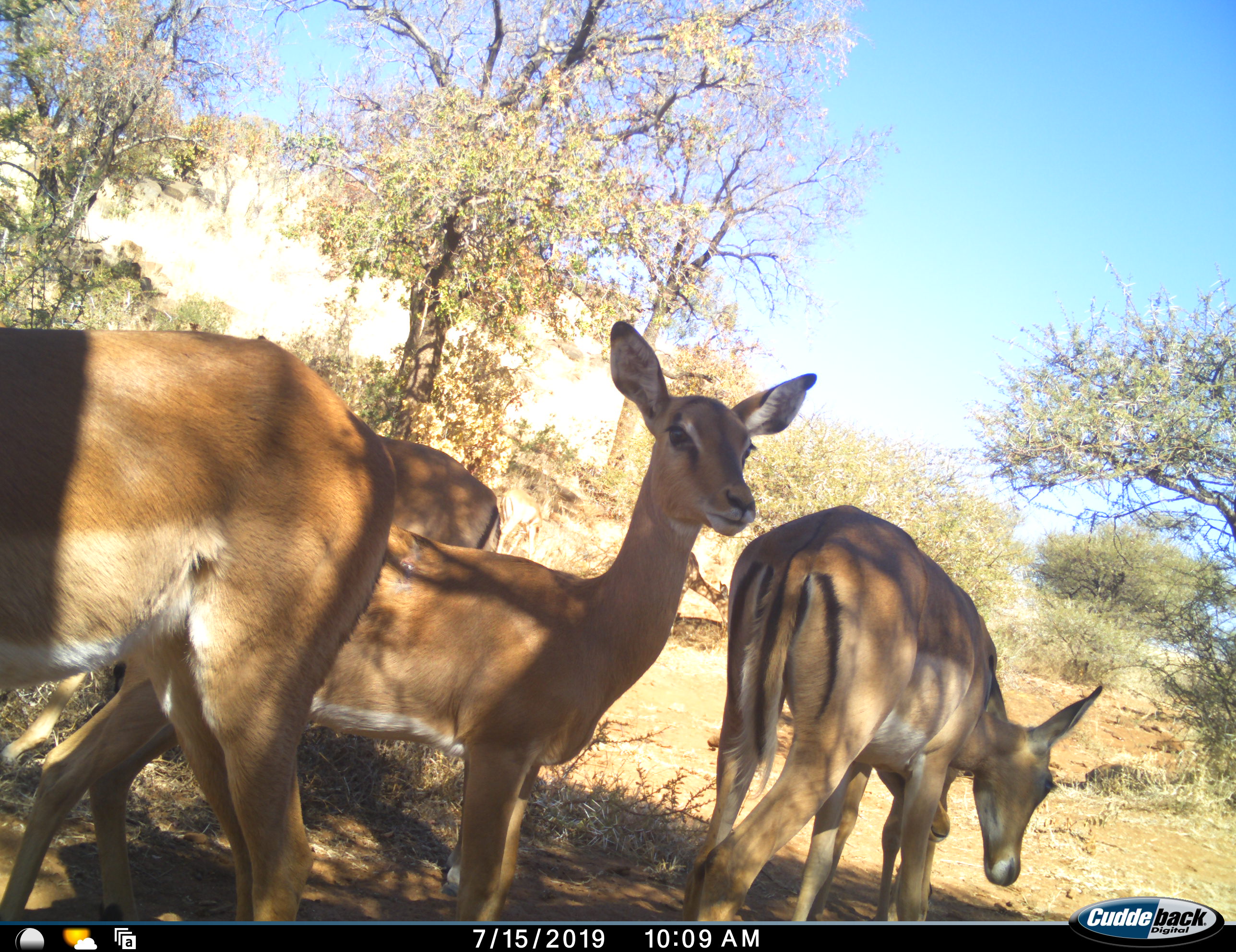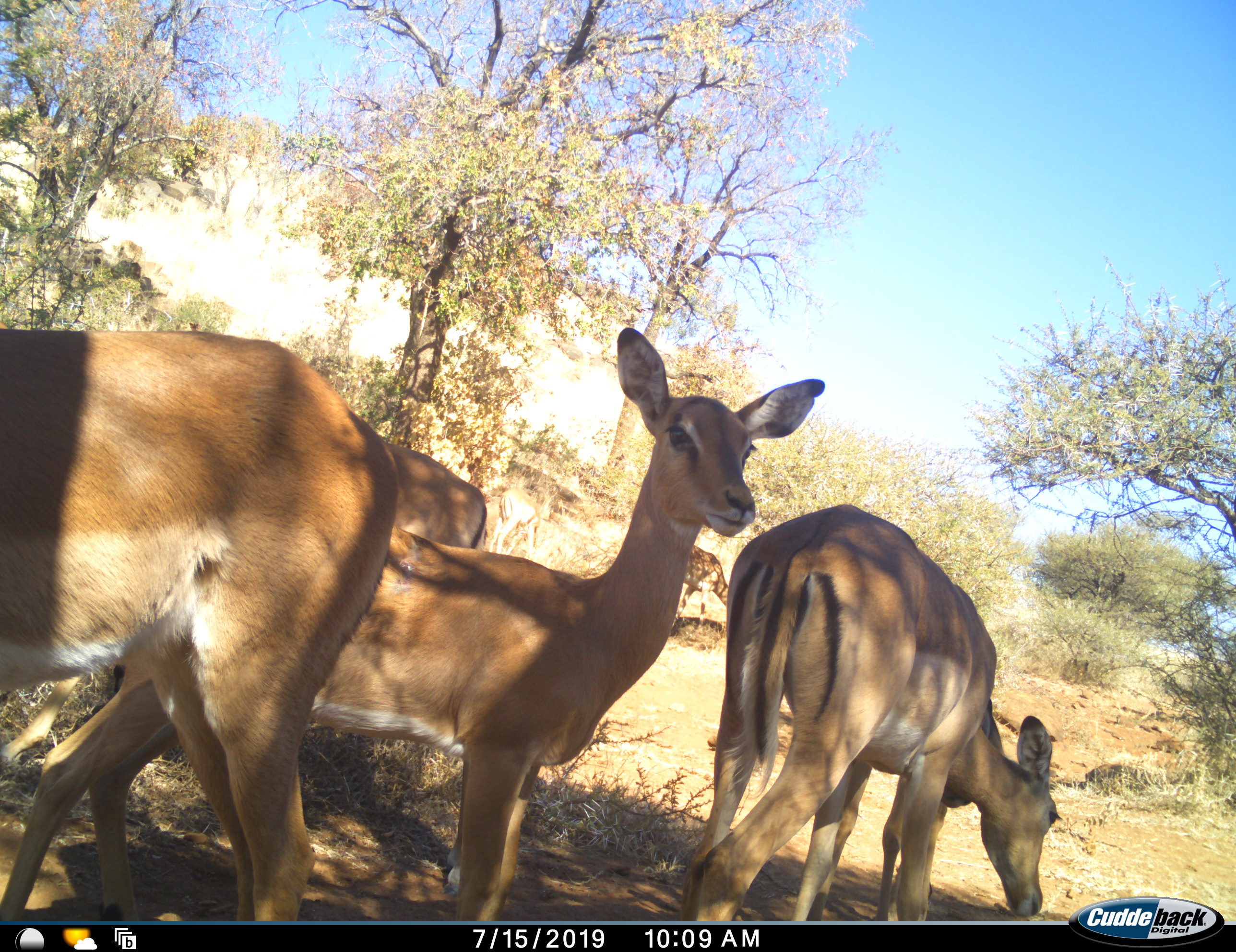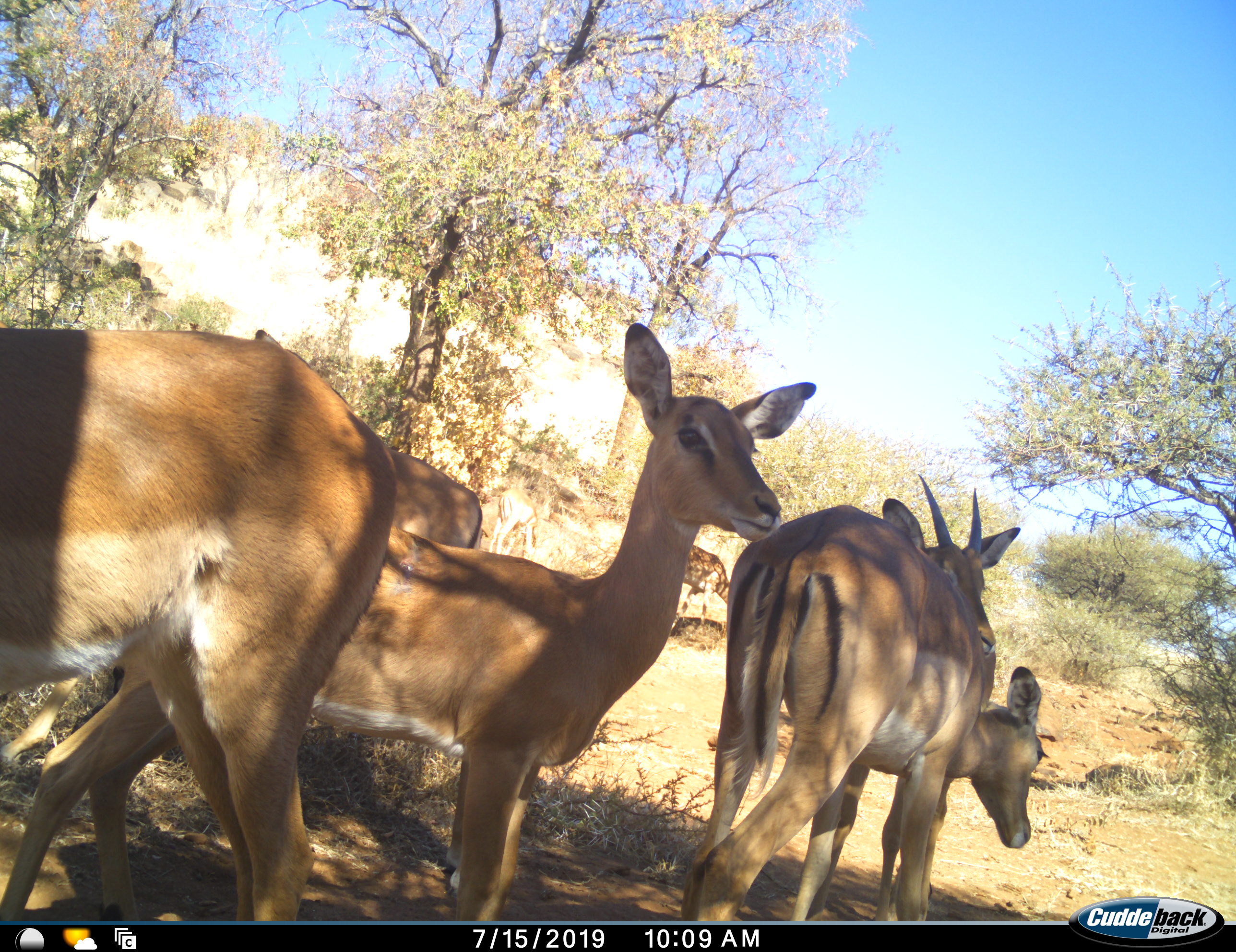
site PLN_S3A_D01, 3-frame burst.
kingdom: Animalia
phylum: Chordata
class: Mammalia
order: Artiodactyla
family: Bovidae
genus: Aepyceros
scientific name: Aepyceros melampus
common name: impala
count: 6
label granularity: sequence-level